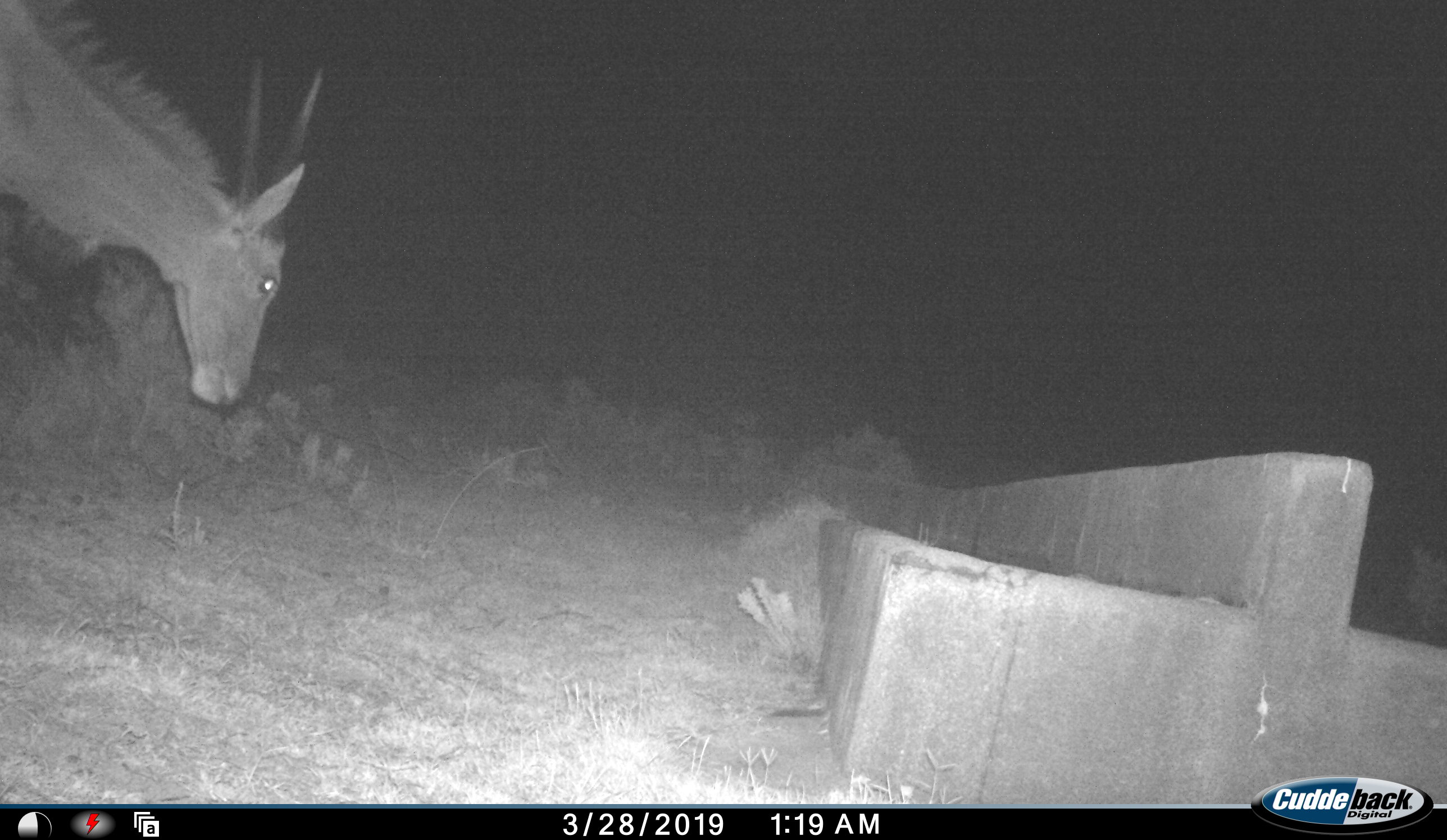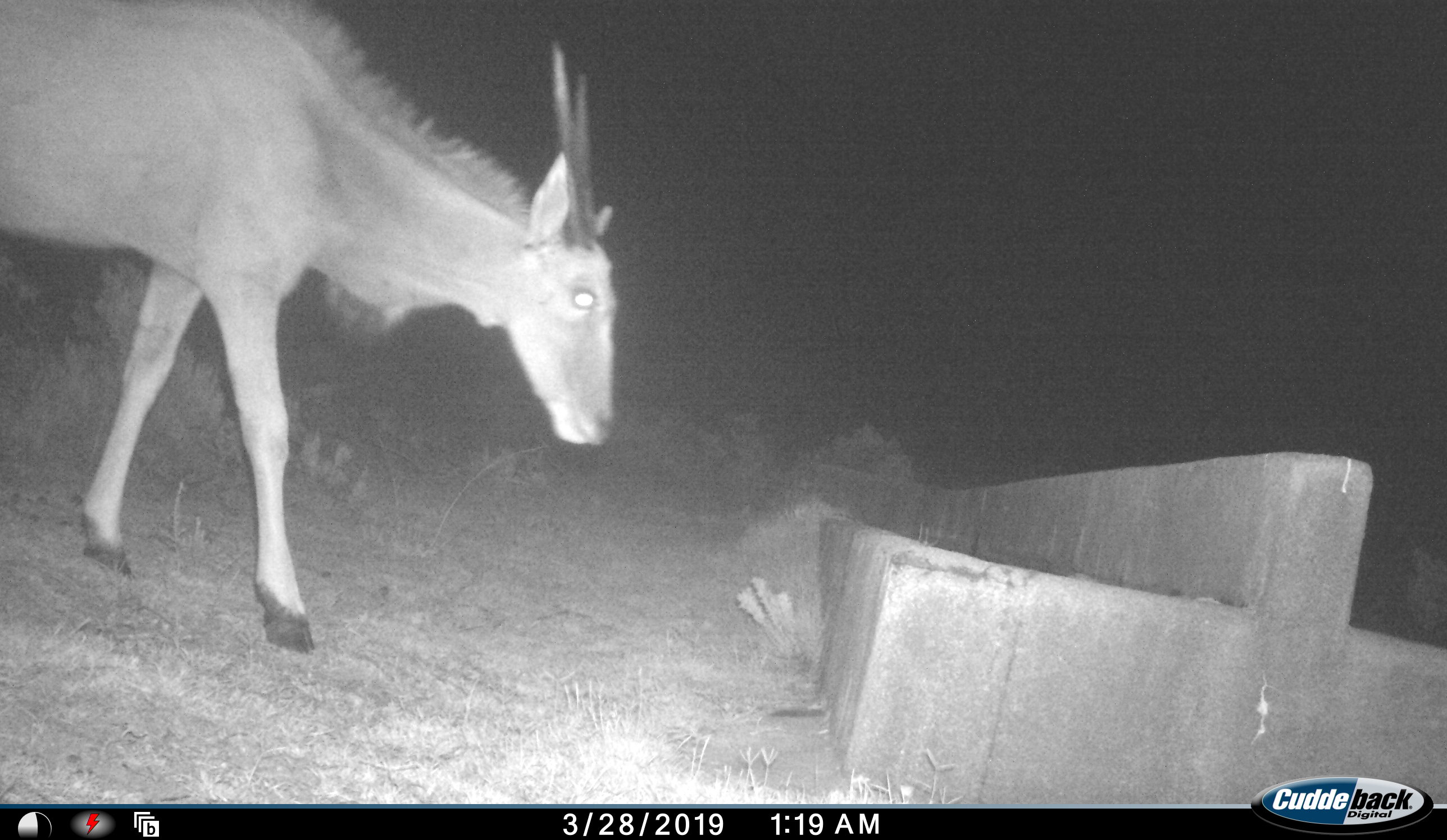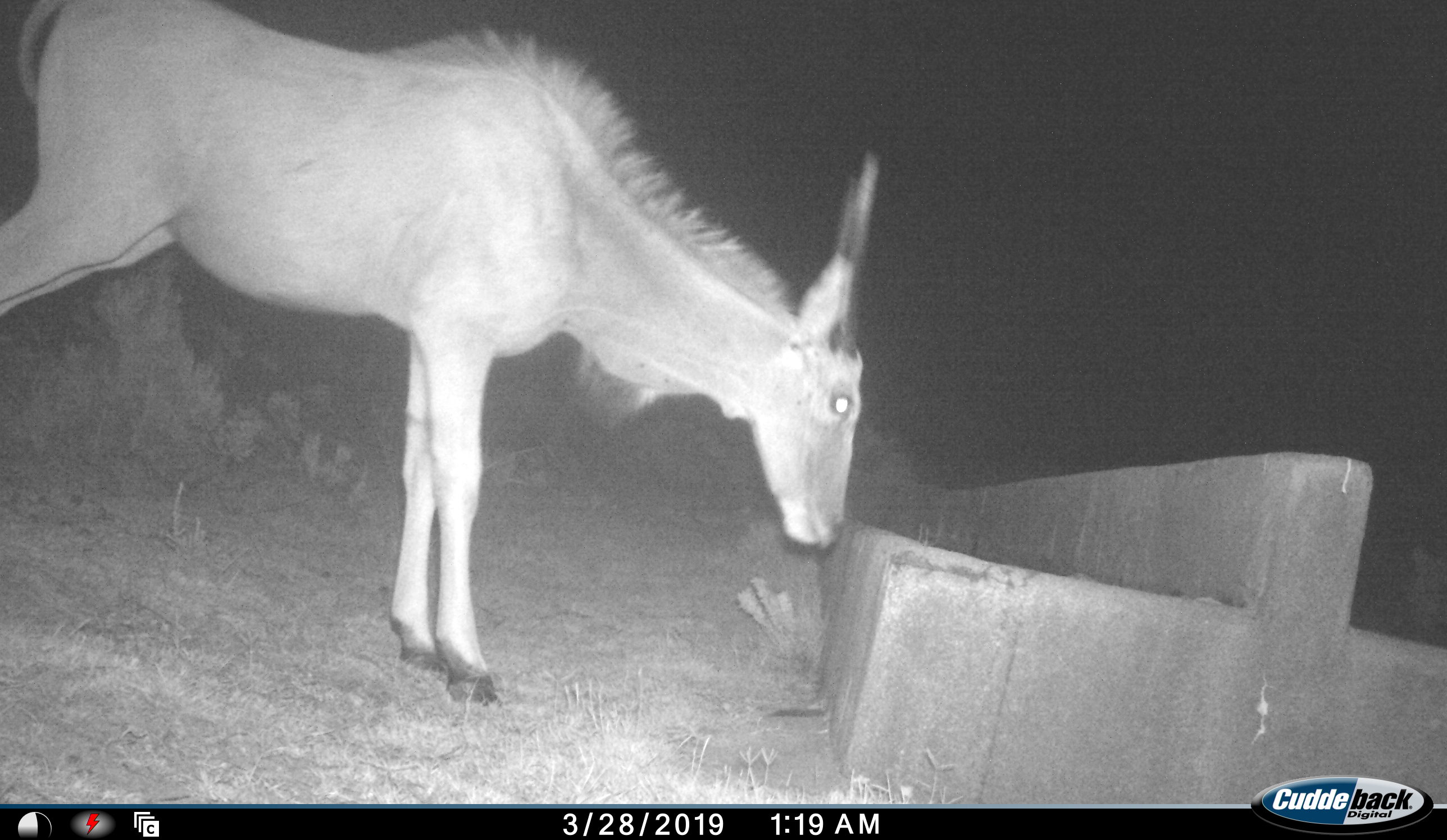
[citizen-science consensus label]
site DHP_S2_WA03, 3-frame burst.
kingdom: Animalia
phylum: Chordata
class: Mammalia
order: Artiodactyla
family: Bovidae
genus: Tragelaphus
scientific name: Tragelaphus oryx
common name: eland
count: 1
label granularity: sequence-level